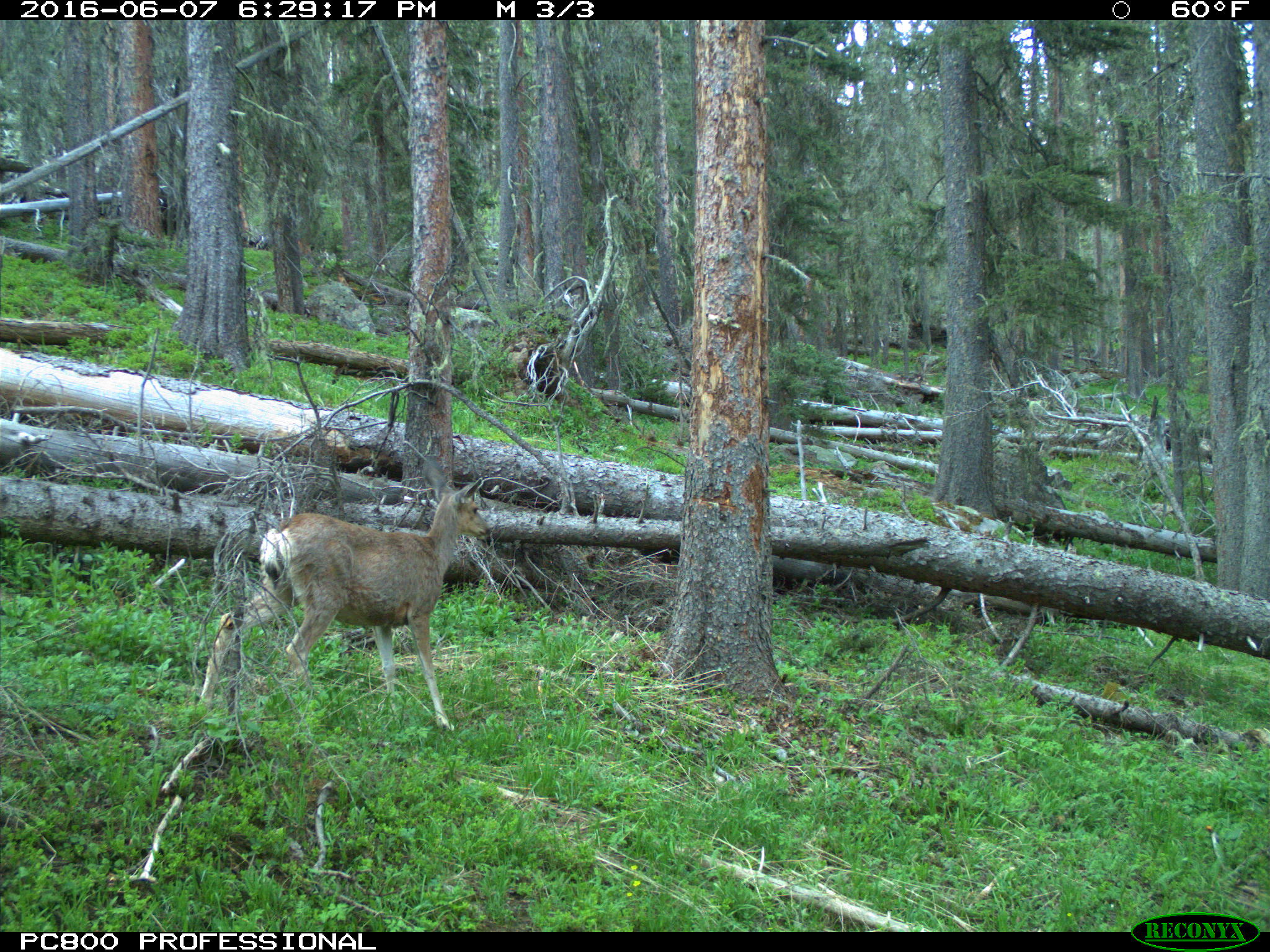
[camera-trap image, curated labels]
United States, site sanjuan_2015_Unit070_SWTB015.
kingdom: Animalia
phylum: Chordata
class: Mammalia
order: Artiodactyla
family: Cervidae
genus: Odocoileus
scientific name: Odocoileus hemionus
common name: mule deer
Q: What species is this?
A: Odocoileus hemionus (mule deer).